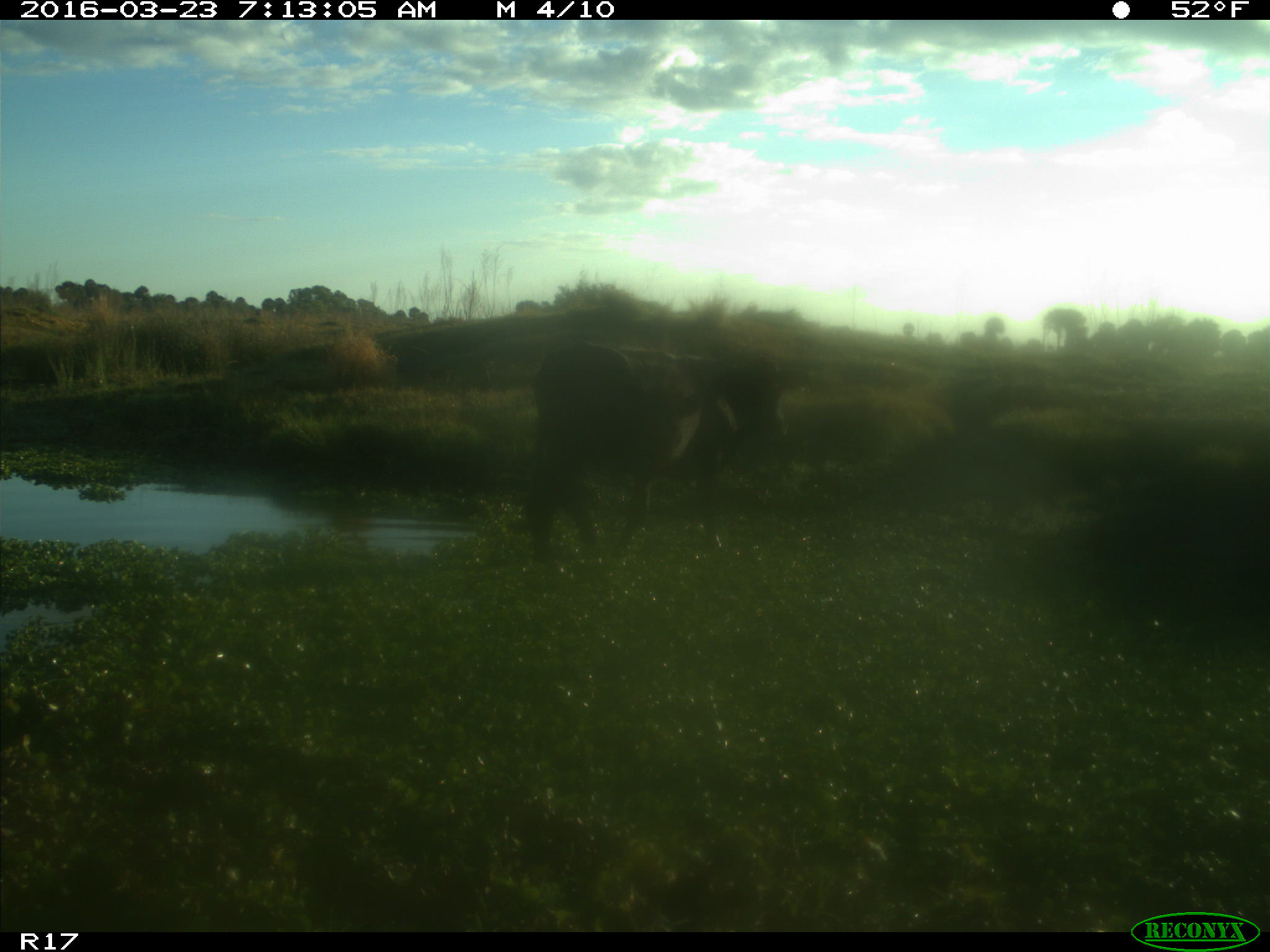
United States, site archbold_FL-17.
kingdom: Animalia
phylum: Chordata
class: Mammalia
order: Artiodactyla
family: Bovidae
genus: Bos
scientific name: Bos taurus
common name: domestic cow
Bos taurus (domestic cow).